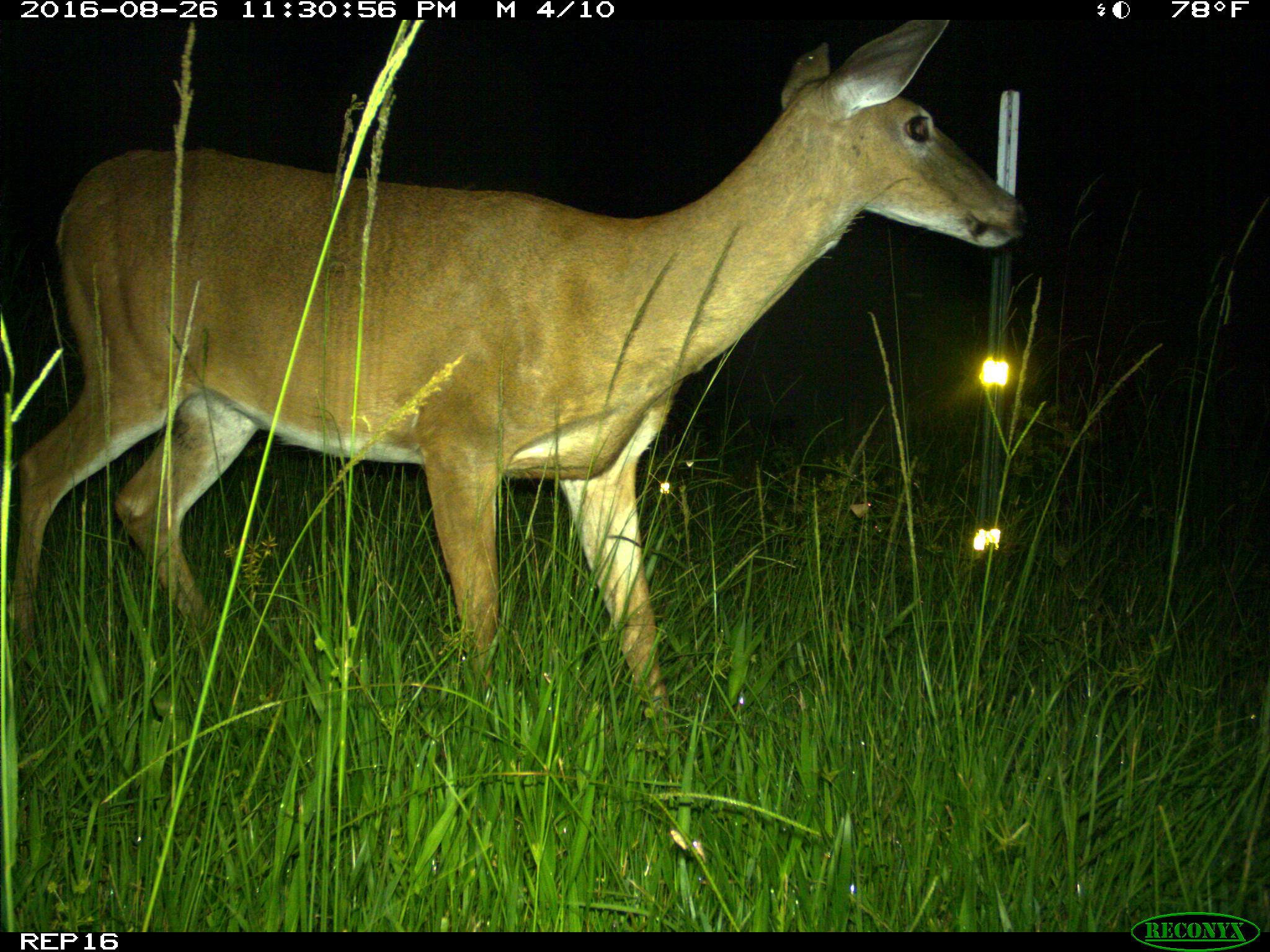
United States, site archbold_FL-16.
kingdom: Animalia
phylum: Chordata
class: Mammalia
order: Artiodactyla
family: Cervidae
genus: Odocoileus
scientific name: Odocoileus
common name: deer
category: unidentified deer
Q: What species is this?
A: Unidentified deer (deer) (Odocoileus).